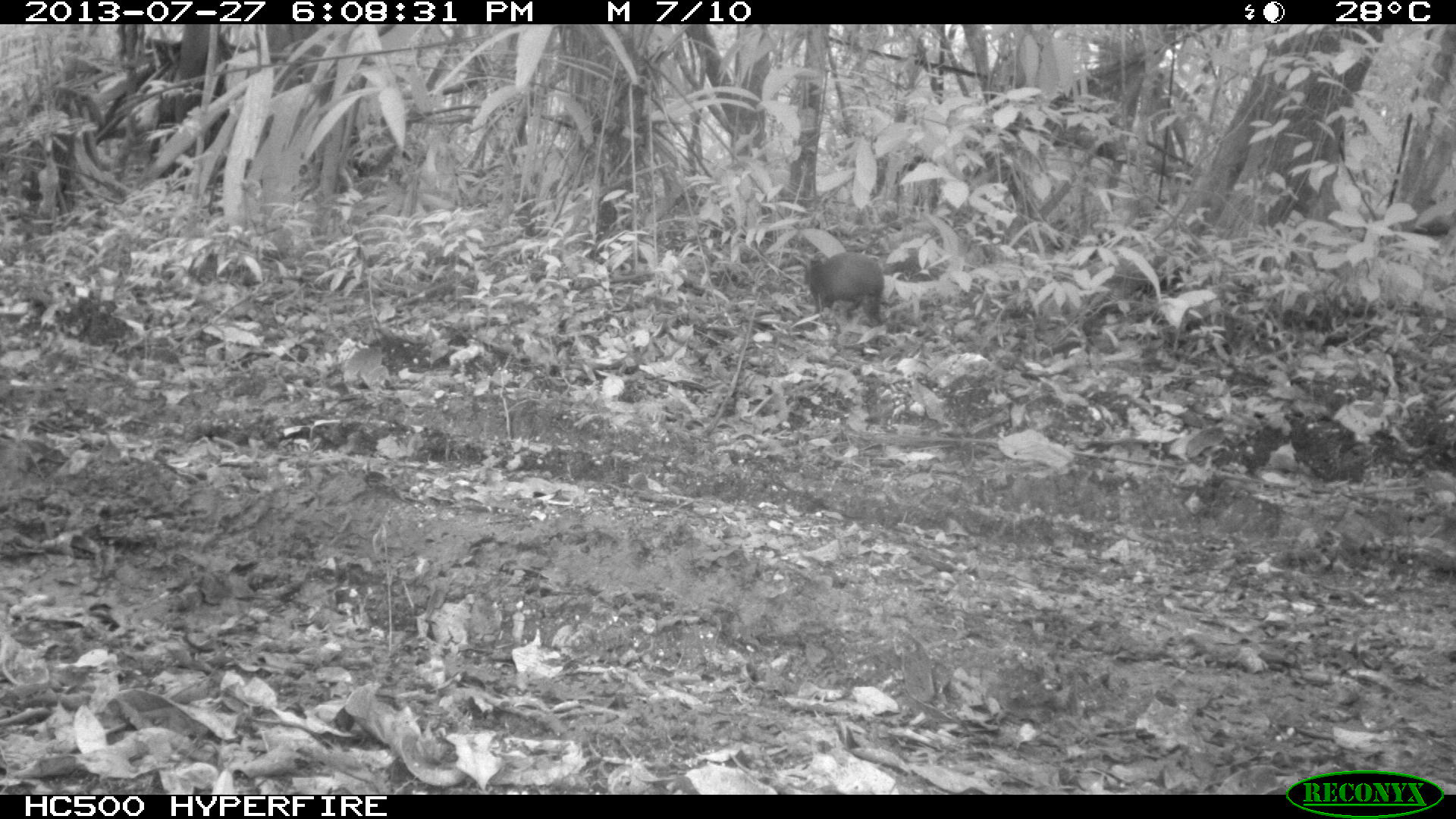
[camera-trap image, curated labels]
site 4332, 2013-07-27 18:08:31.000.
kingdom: Animalia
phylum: Chordata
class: Mammalia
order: Rodentia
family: Dasyproctidae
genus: Dasyprocta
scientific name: Dasyprocta punctata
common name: central american agouti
Dasyprocta punctata (central american agouti), count 1.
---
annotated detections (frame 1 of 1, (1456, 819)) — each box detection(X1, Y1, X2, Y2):
dasyprocta punctata: detection(805, 250, 887, 325)